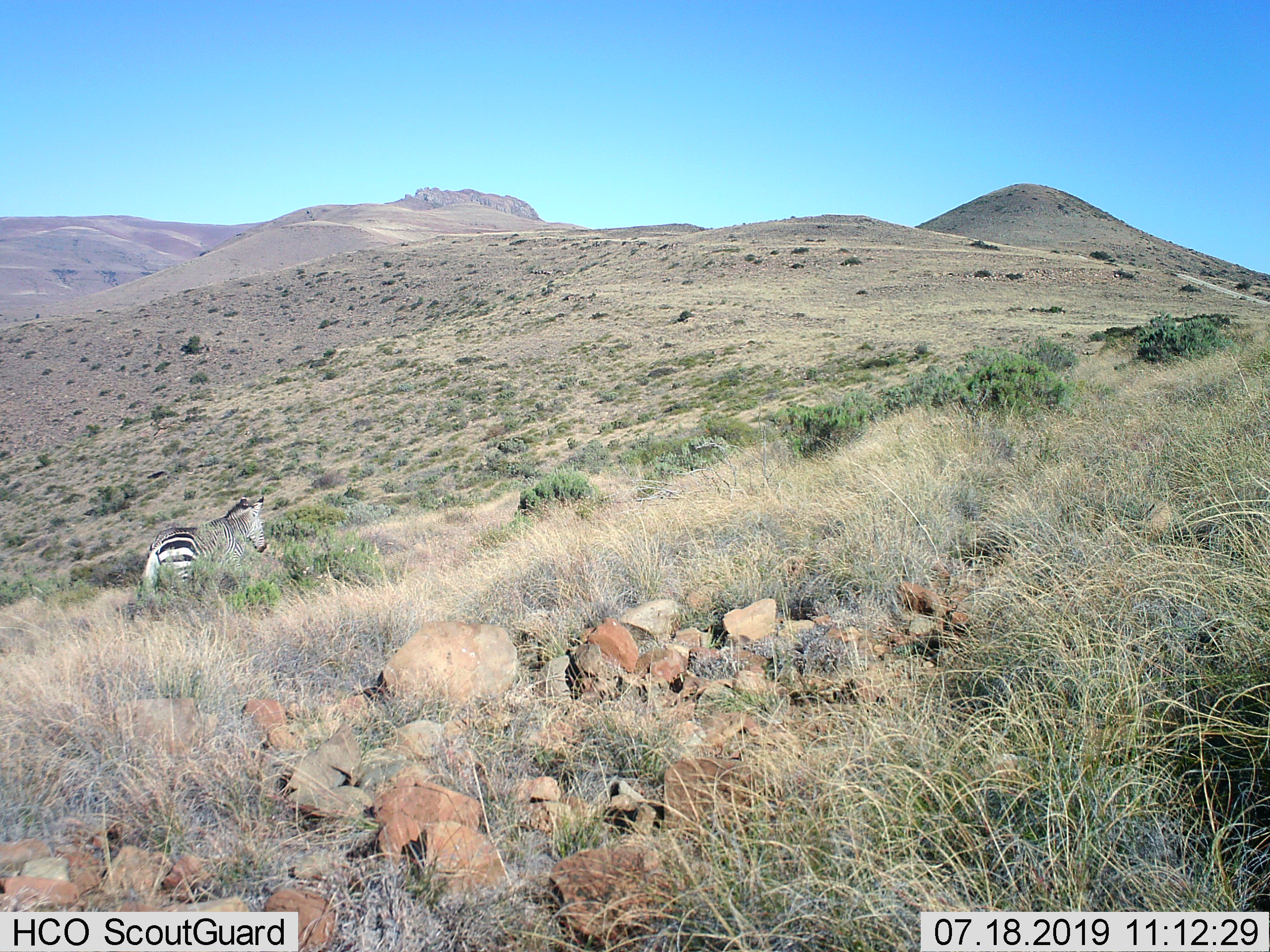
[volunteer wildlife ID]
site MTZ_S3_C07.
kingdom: Animalia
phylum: Chordata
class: Mammalia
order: Perissodactyla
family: Equidae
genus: Equus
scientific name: Equus zebra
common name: mountain zebra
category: zebramountain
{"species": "zebramountain (mountain zebra) (Equus zebra)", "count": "1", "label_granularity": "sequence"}